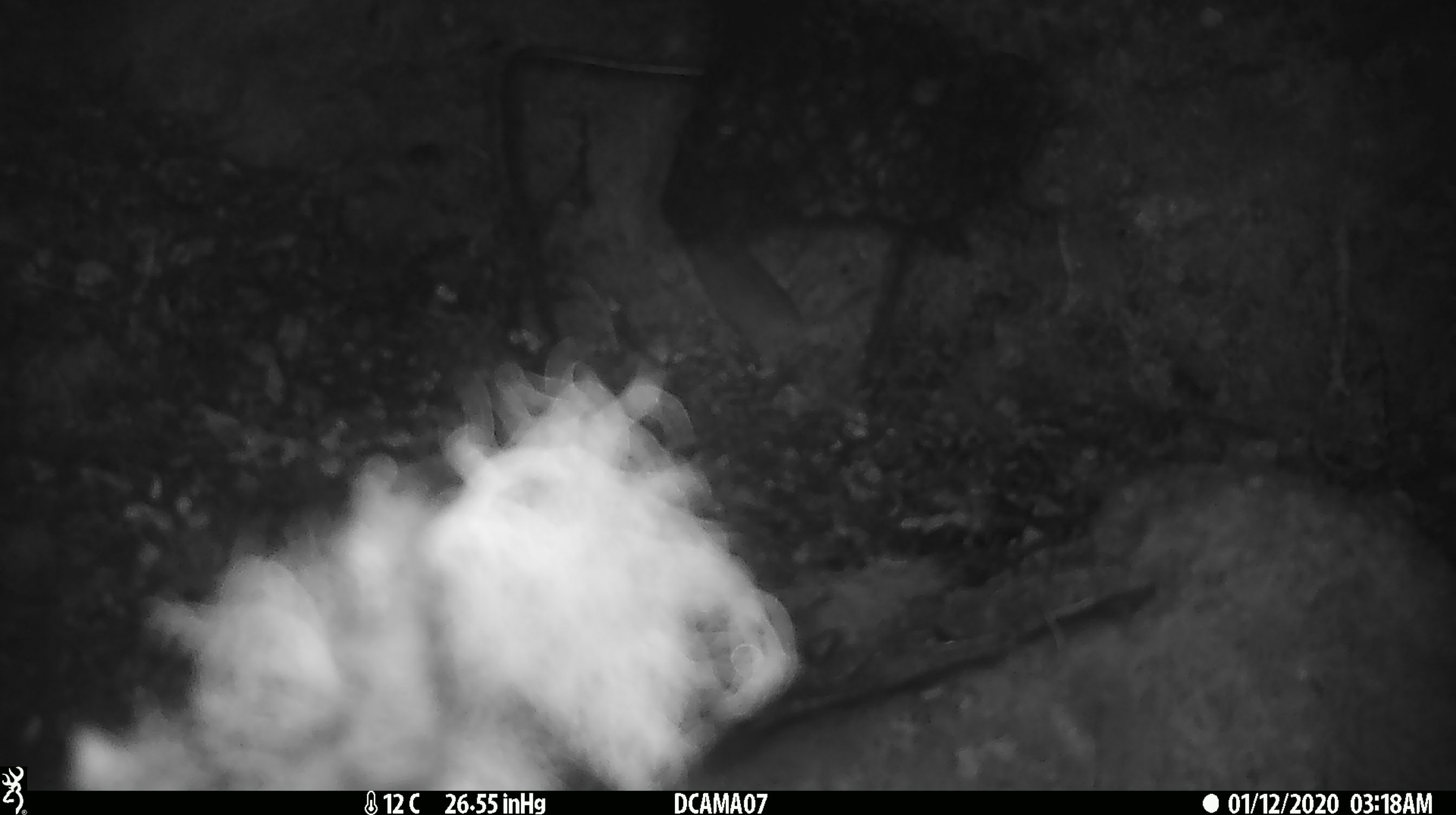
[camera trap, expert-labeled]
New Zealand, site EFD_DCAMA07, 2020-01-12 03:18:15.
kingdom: Animalia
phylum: Chordata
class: Mammalia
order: Rodentia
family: Muridae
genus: Mus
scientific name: Mus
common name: mouse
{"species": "mouse (Mus)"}